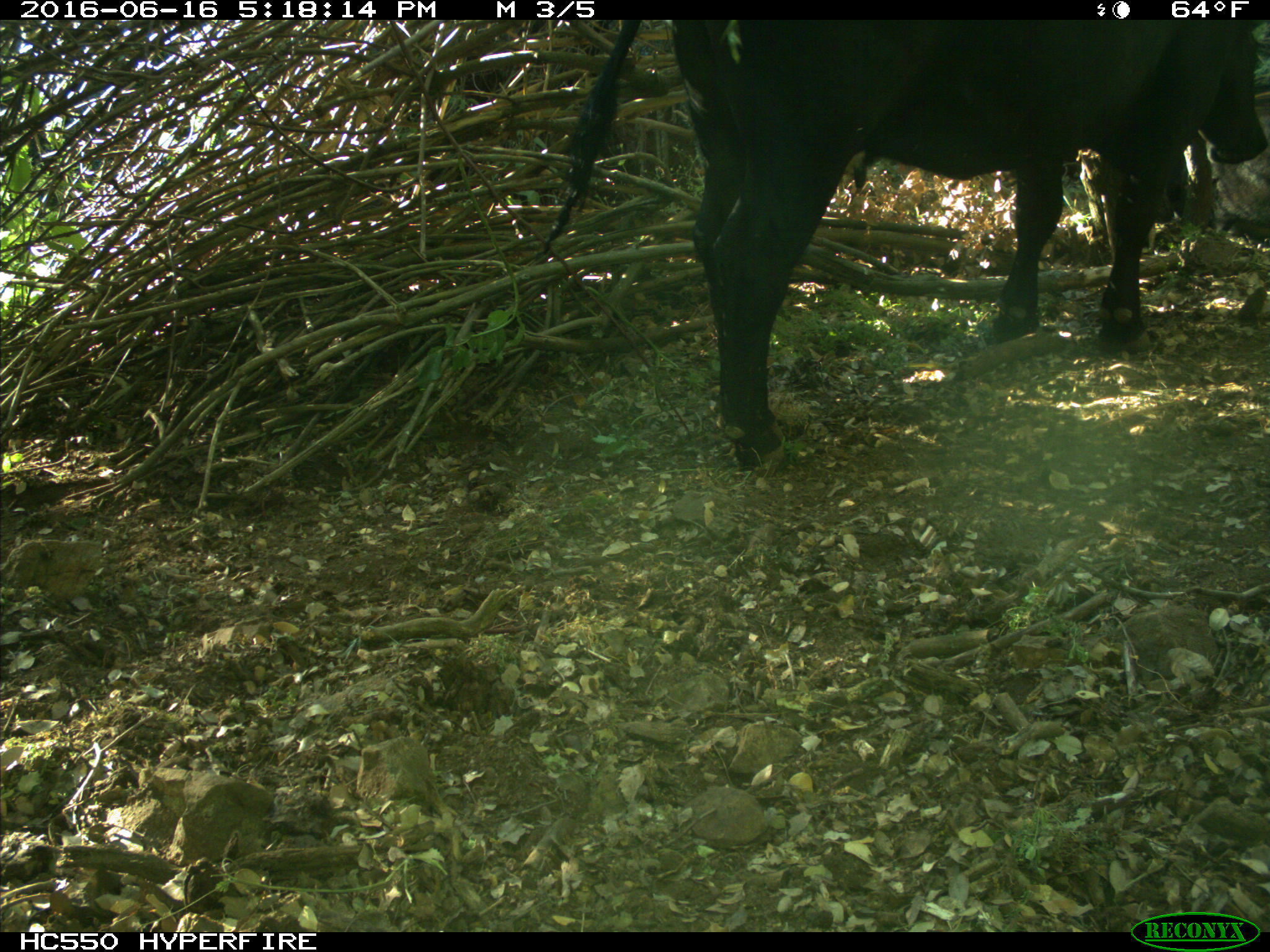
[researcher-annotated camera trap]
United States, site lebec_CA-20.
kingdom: Animalia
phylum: Chordata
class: Mammalia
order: Artiodactyla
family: Bovidae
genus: Bos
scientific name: Bos taurus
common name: domestic cow